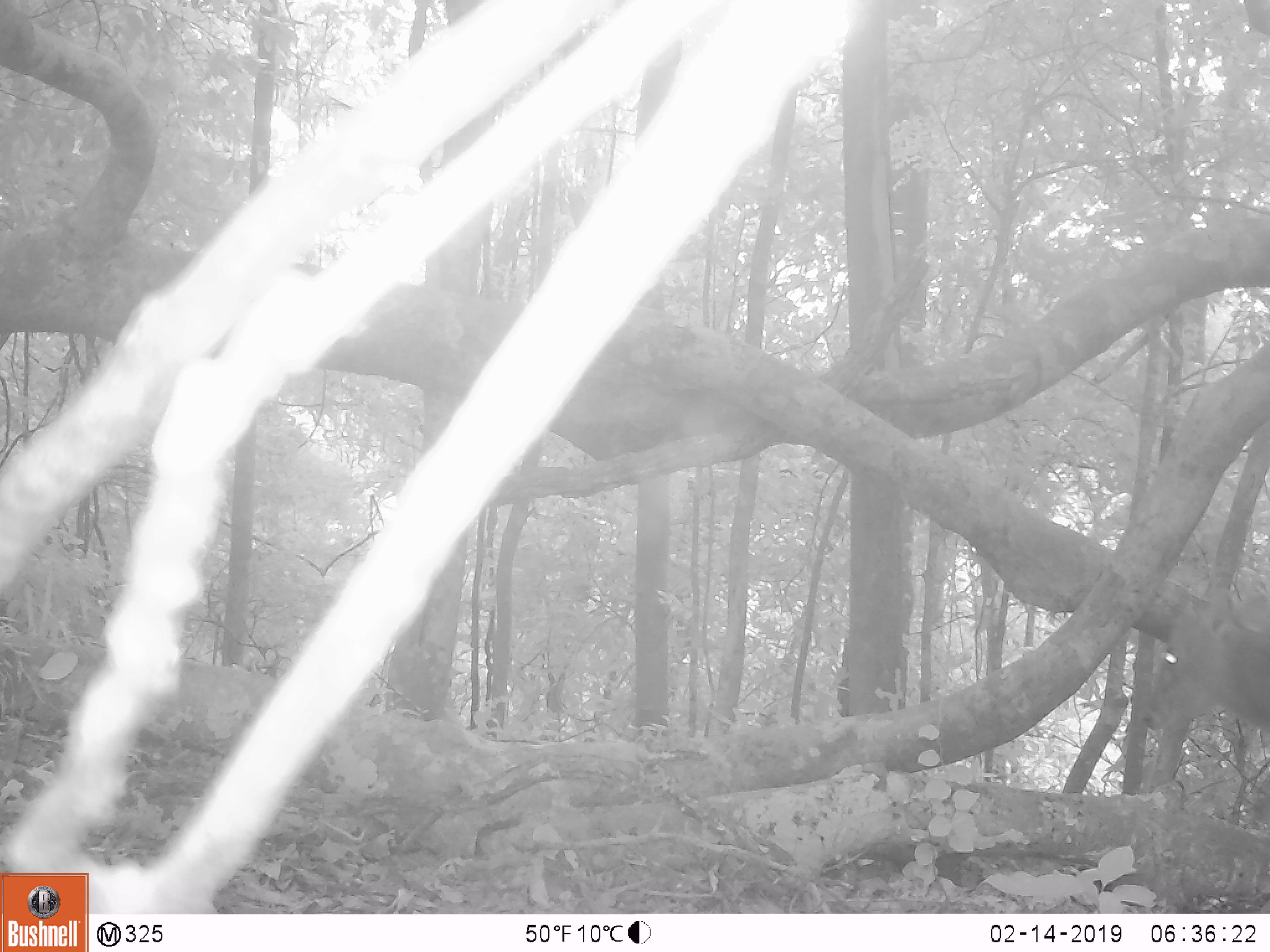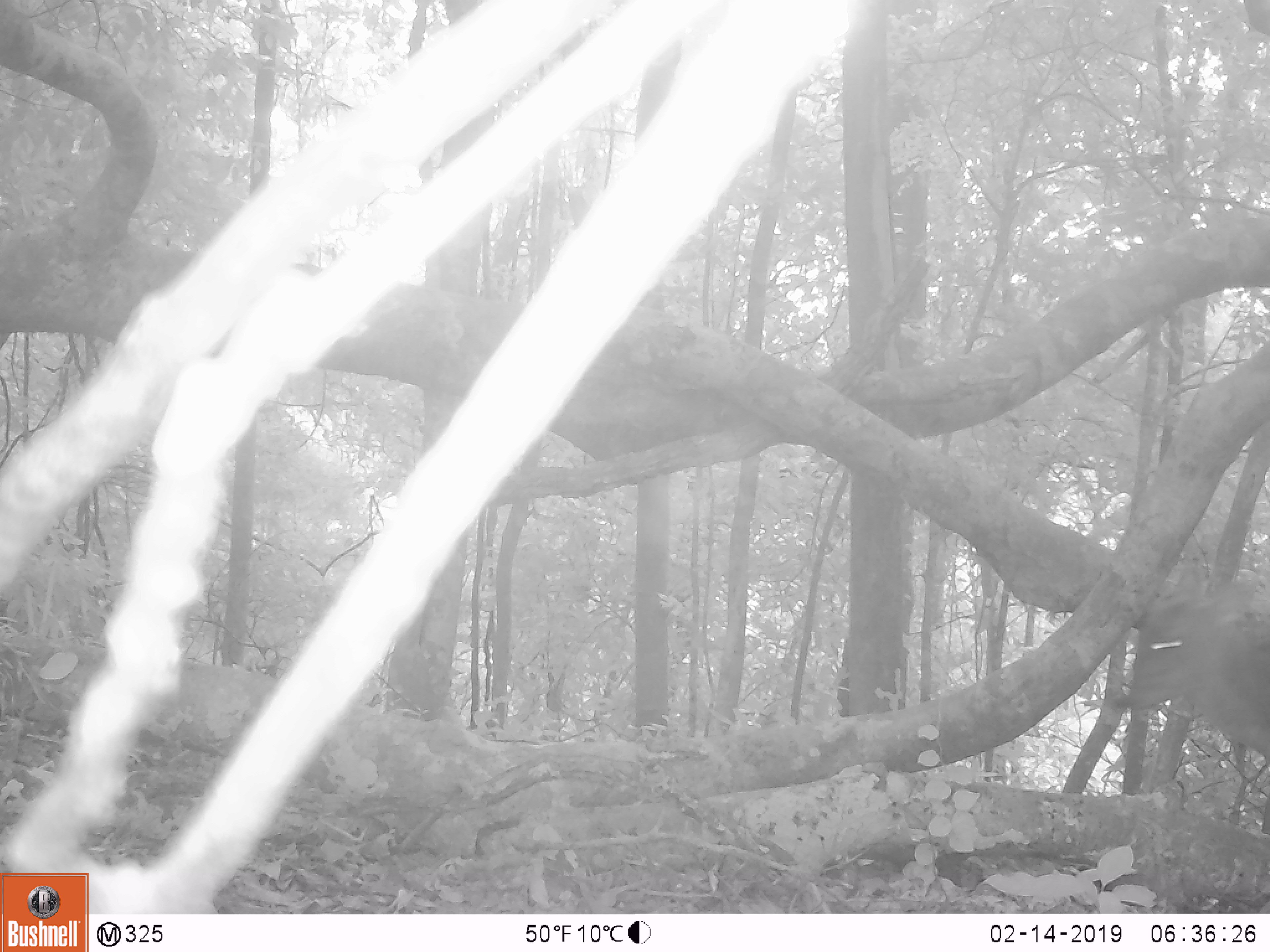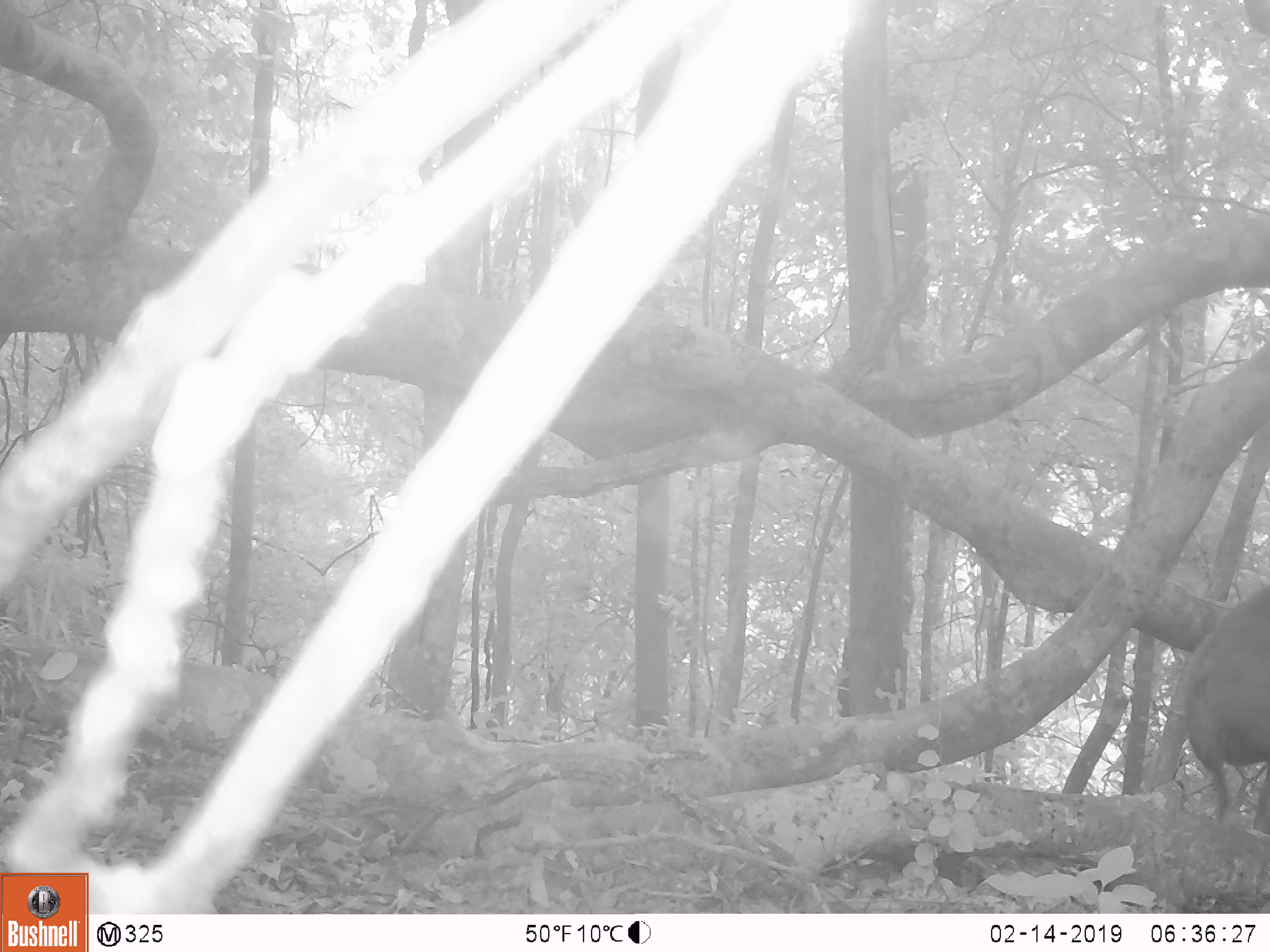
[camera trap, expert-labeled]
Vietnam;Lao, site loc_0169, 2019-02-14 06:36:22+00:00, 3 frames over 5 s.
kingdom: Animalia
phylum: Chordata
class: Mammalia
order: Artiodactyla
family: Cervidae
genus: Muntiacus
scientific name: Muntiacus rooseveltorum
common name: roosevelt's muntjac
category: roosevelts muntjac group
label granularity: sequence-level